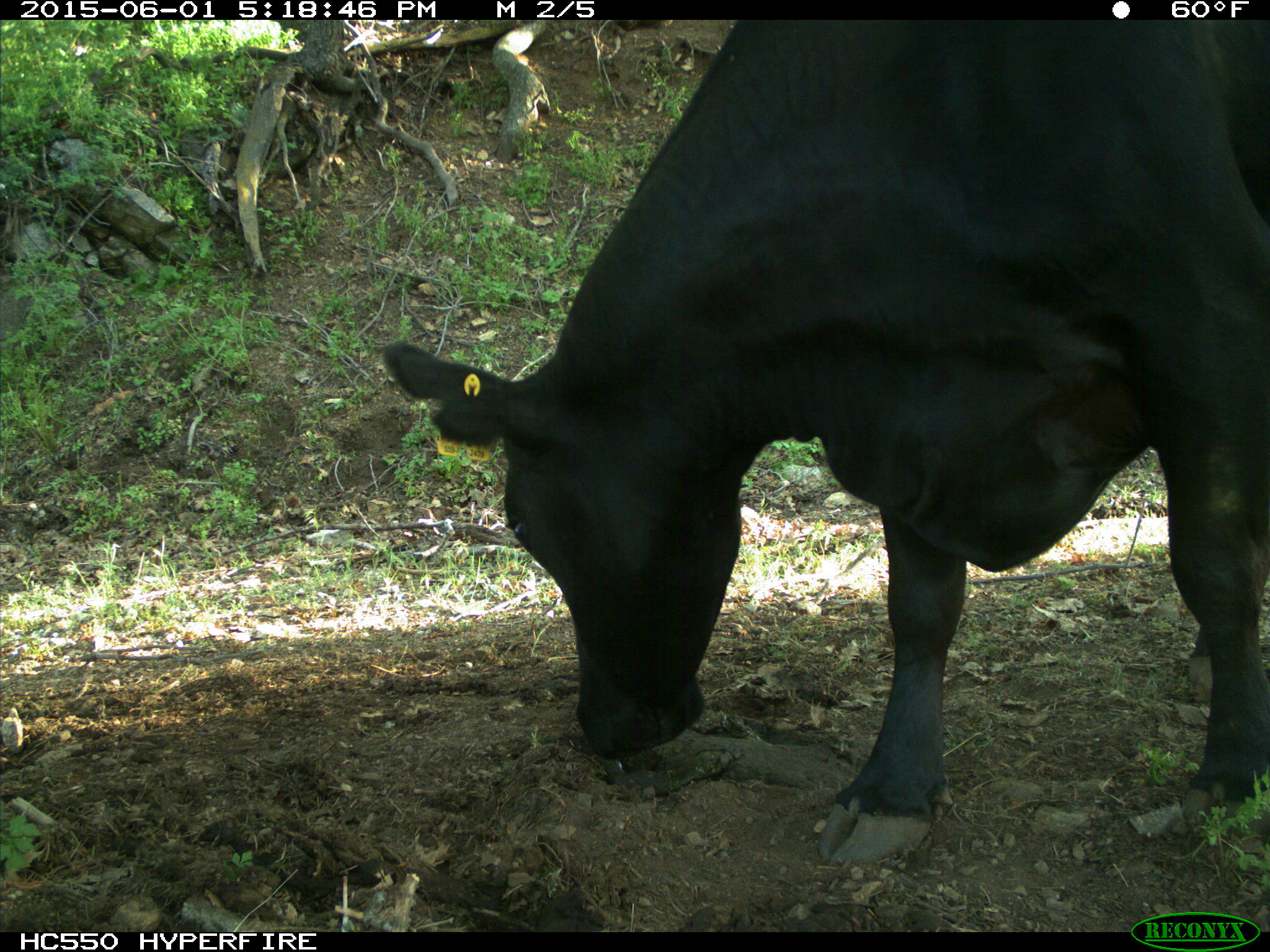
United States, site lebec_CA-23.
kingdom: Animalia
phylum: Chordata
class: Mammalia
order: Artiodactyla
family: Bovidae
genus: Bos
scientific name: Bos taurus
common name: domestic cow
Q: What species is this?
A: Bos taurus (domestic cow).